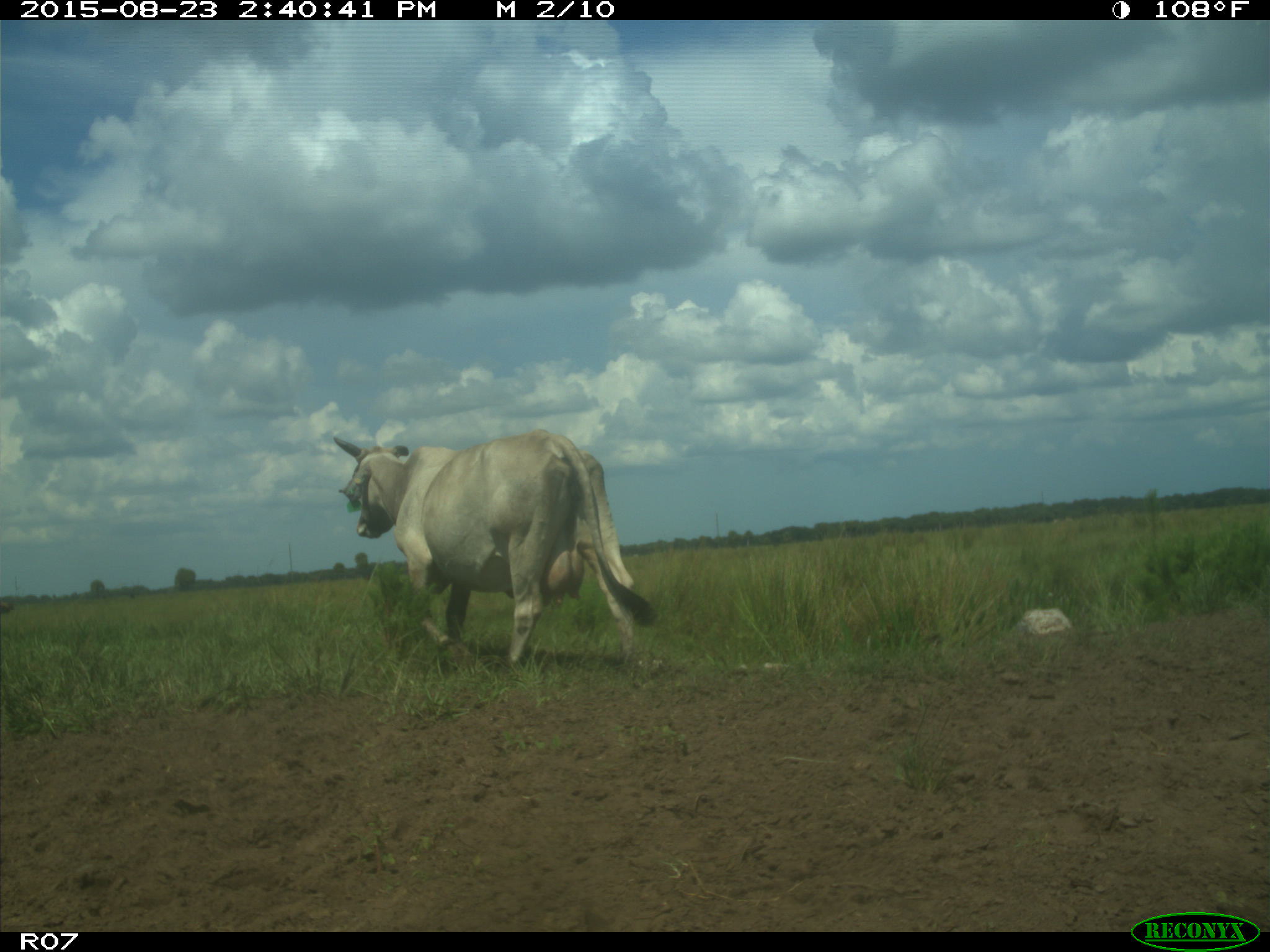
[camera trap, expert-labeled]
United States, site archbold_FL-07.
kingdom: Animalia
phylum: Chordata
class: Mammalia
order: Artiodactyla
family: Bovidae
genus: Bos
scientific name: Bos taurus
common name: domestic cow